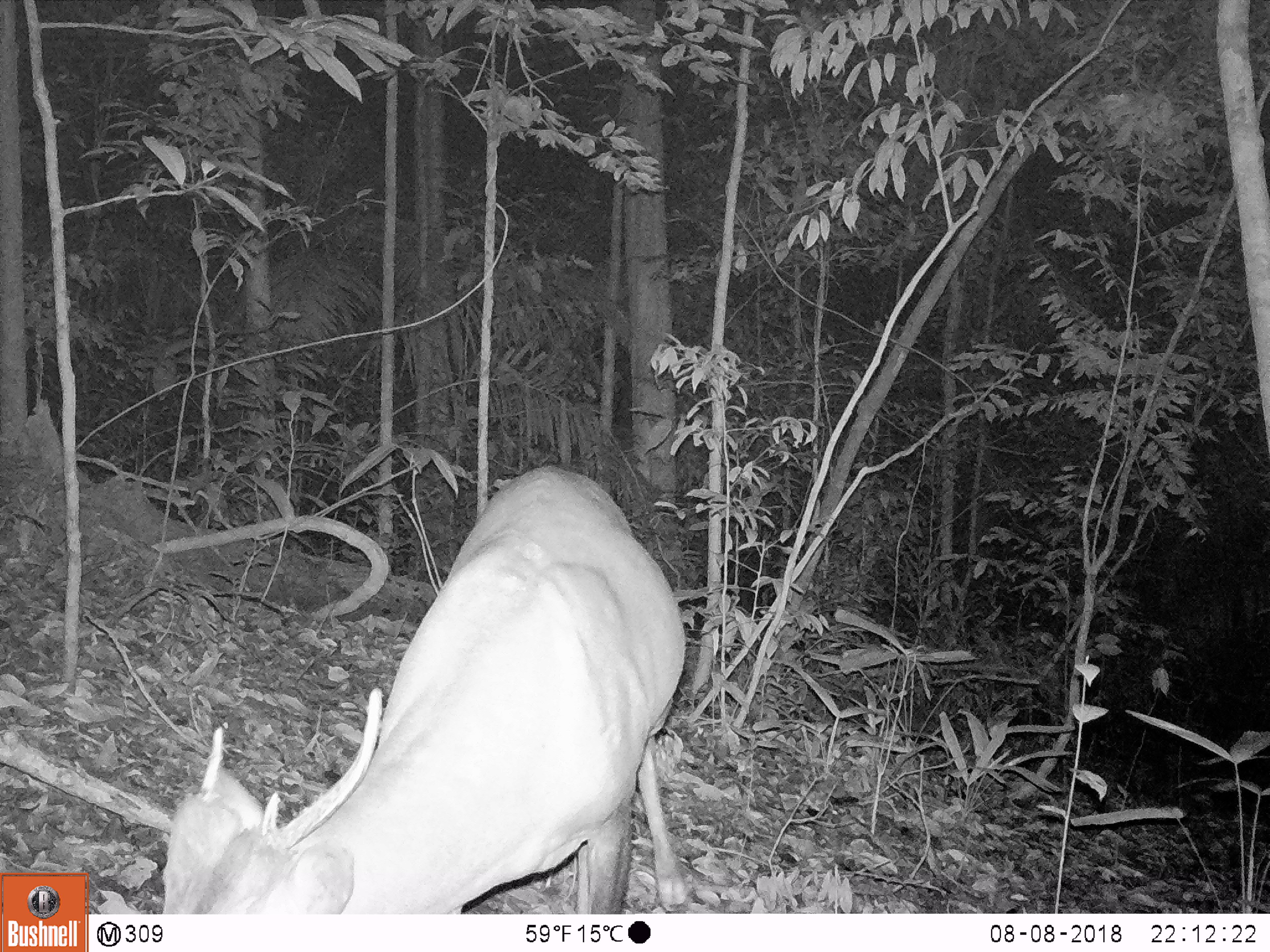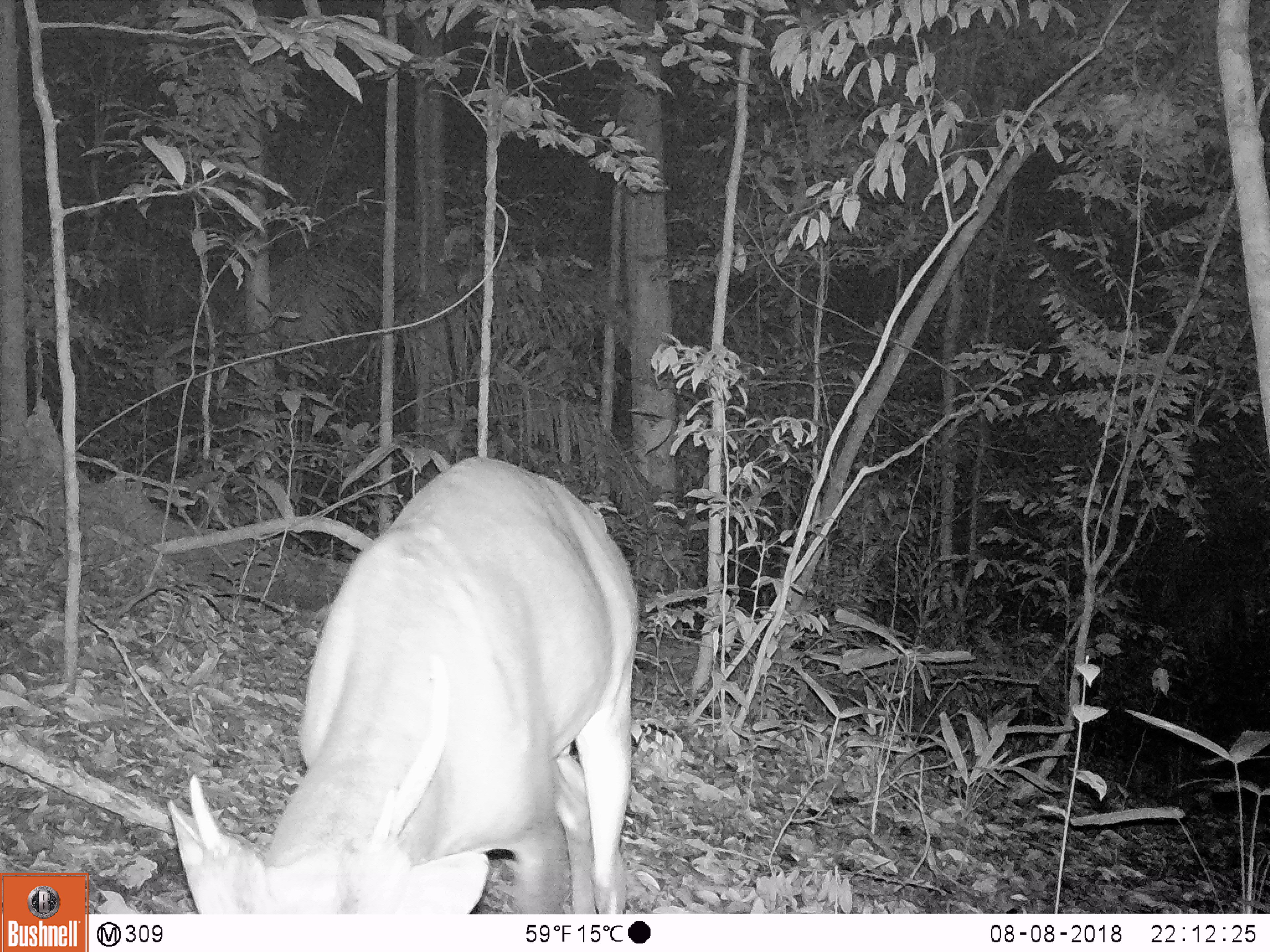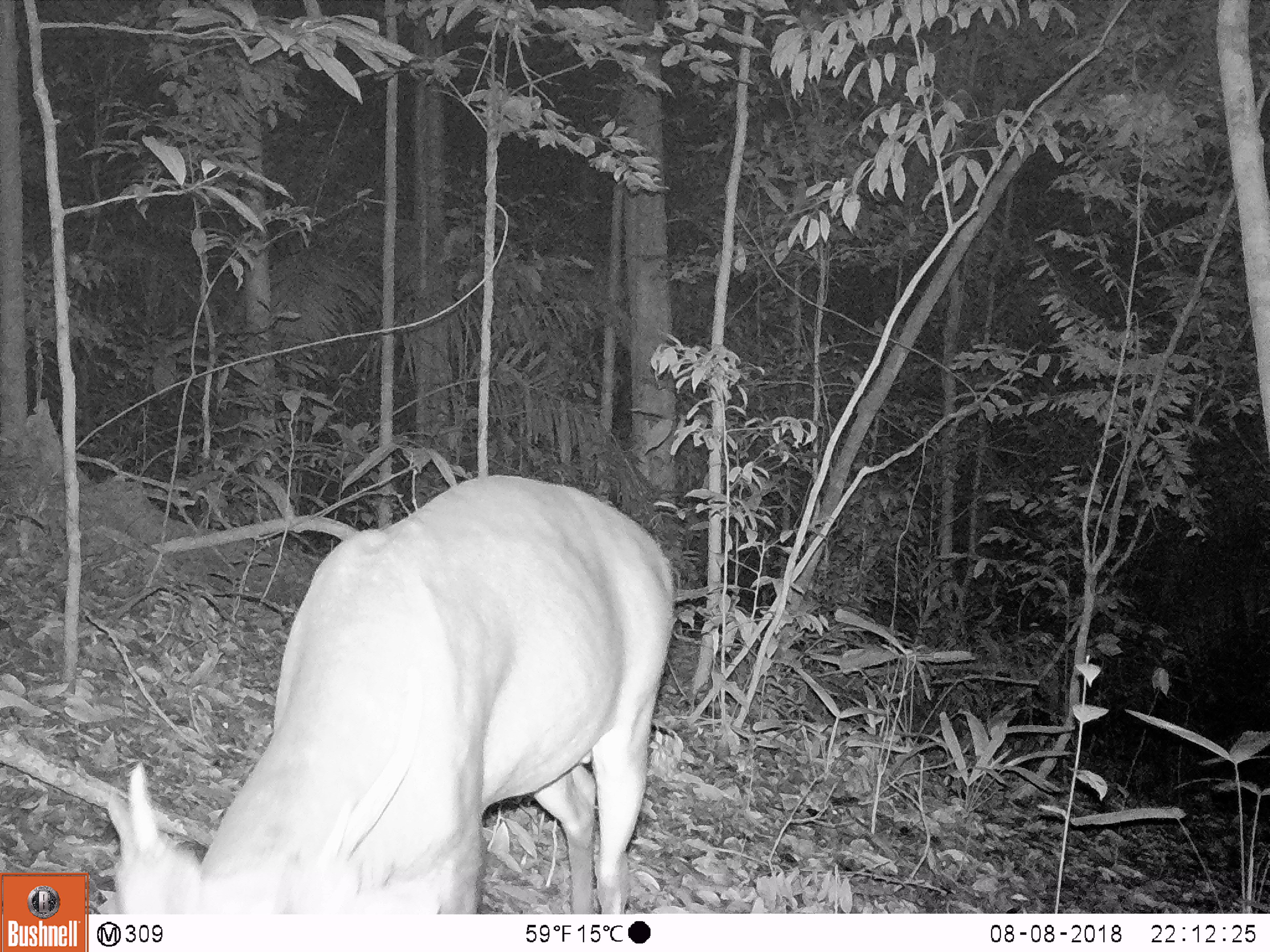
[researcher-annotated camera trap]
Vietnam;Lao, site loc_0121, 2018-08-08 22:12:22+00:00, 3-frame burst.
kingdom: Animalia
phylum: Chordata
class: Mammalia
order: Artiodactyla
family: Cervidae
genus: Muntiacus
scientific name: Muntiacus vuquangensis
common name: large-antlered muntjac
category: large antlered muntjac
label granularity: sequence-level